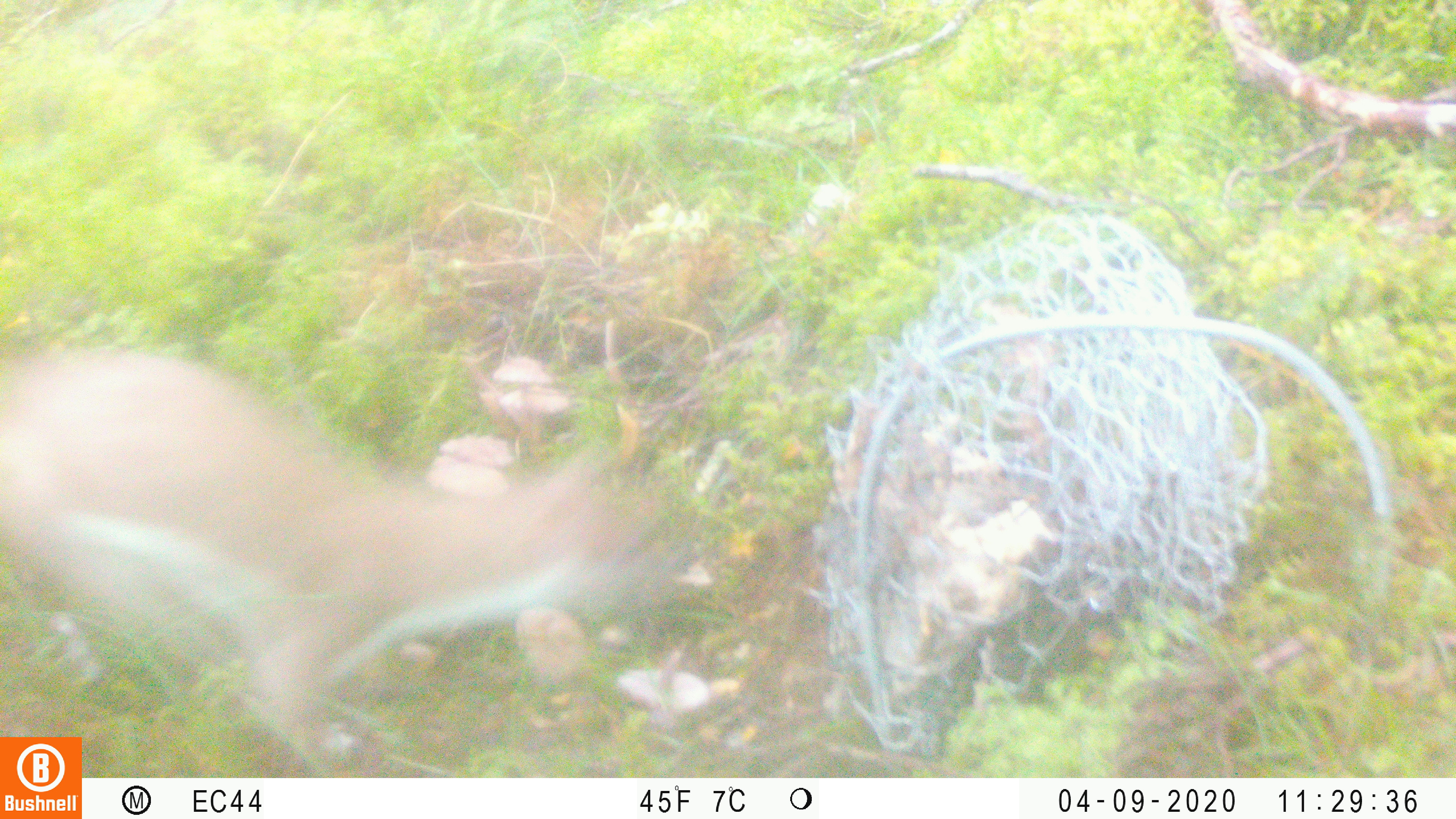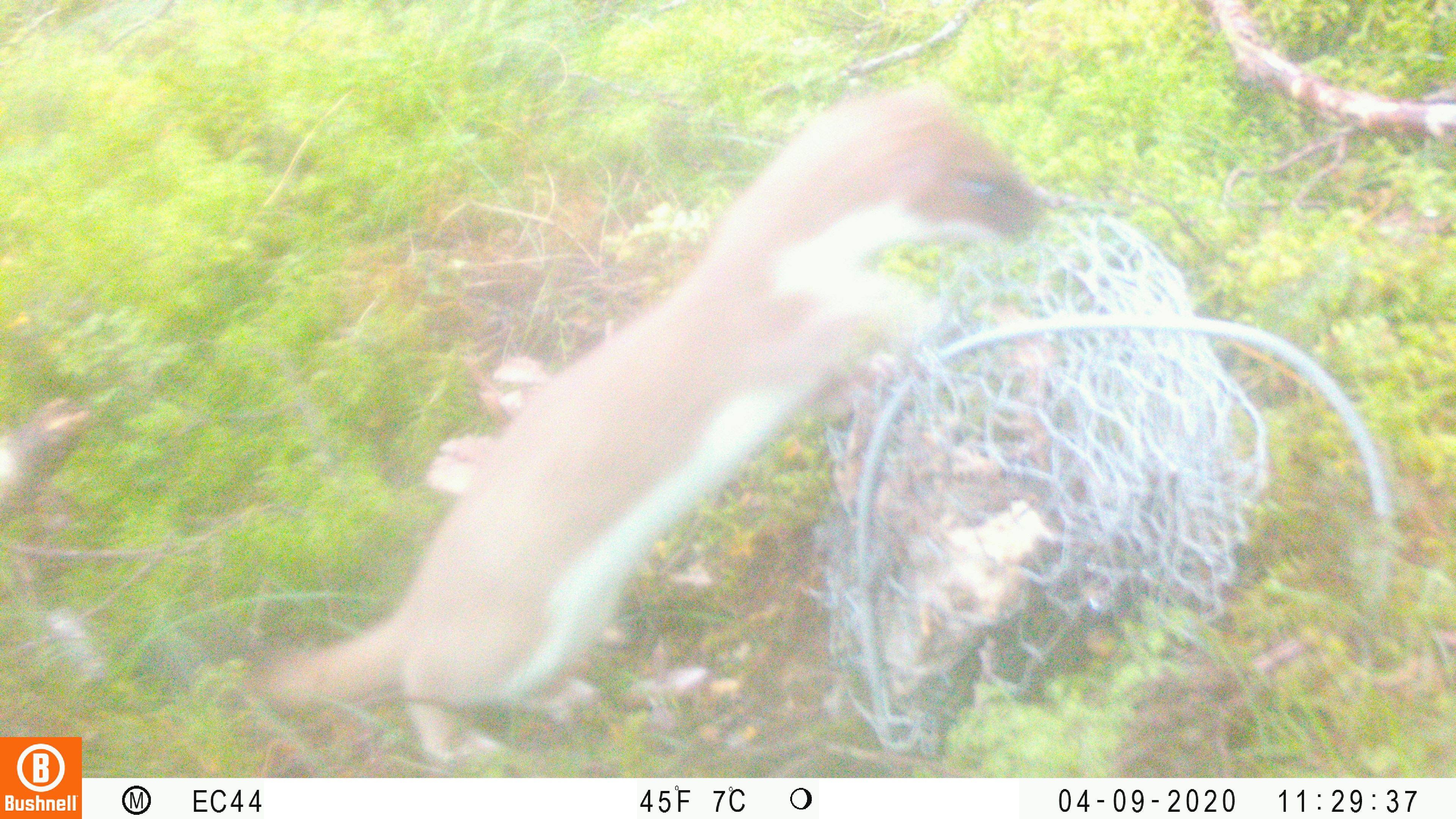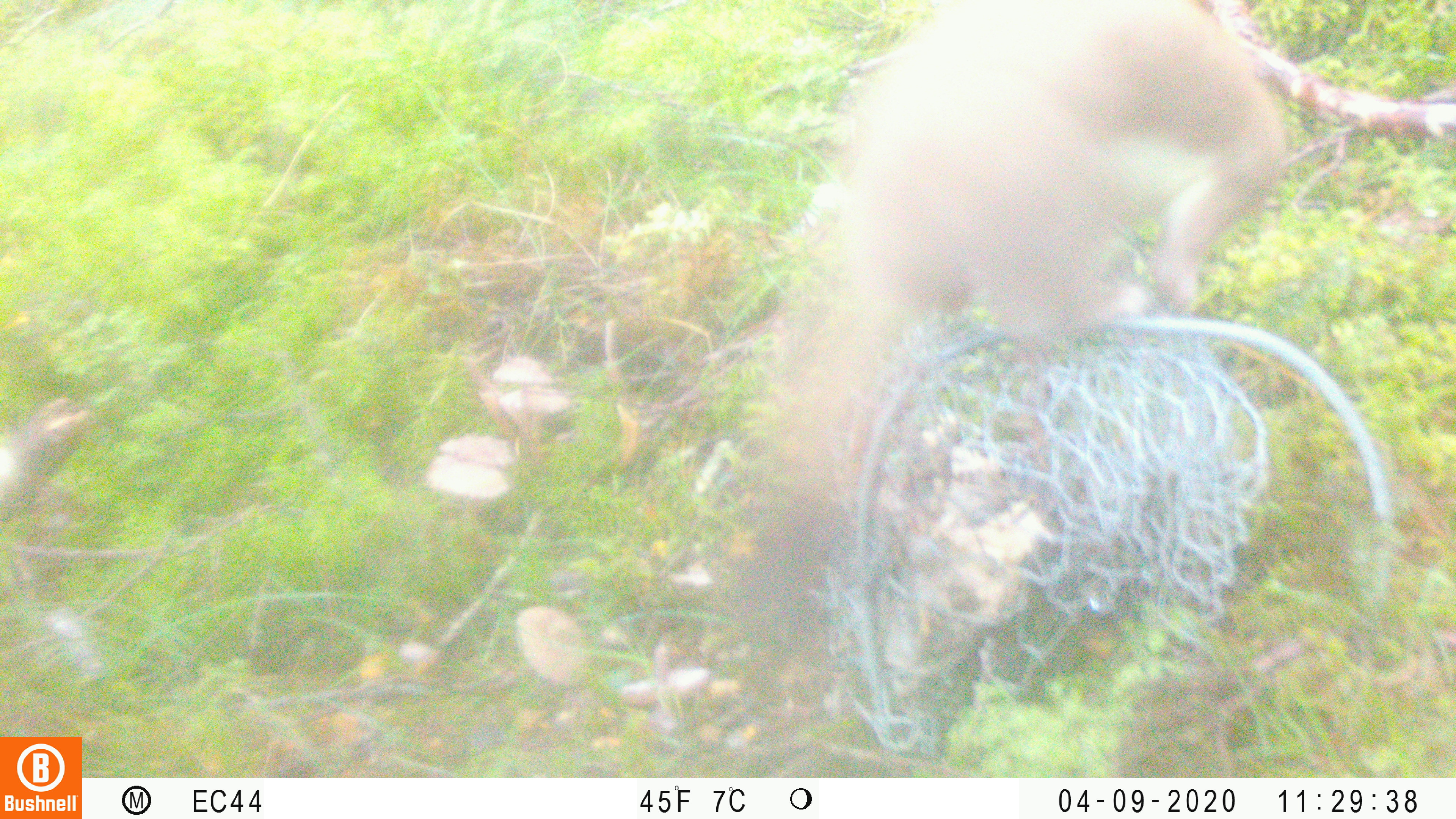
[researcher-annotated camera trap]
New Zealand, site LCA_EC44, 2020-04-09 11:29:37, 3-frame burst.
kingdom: Animalia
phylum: Chordata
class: Mammalia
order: Carnivora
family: Mustelidae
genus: Mustela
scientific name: Mustela erminea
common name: stoat